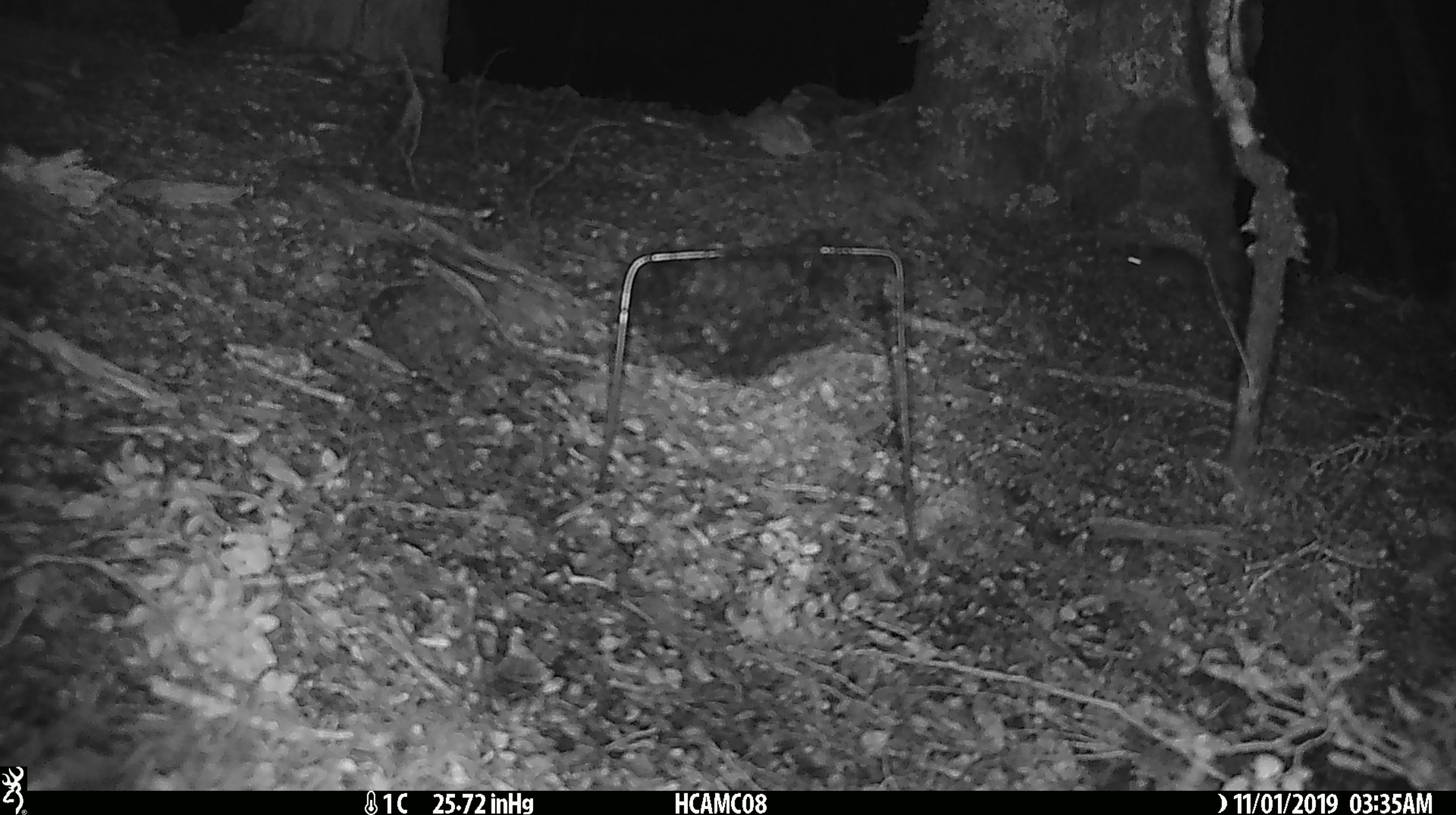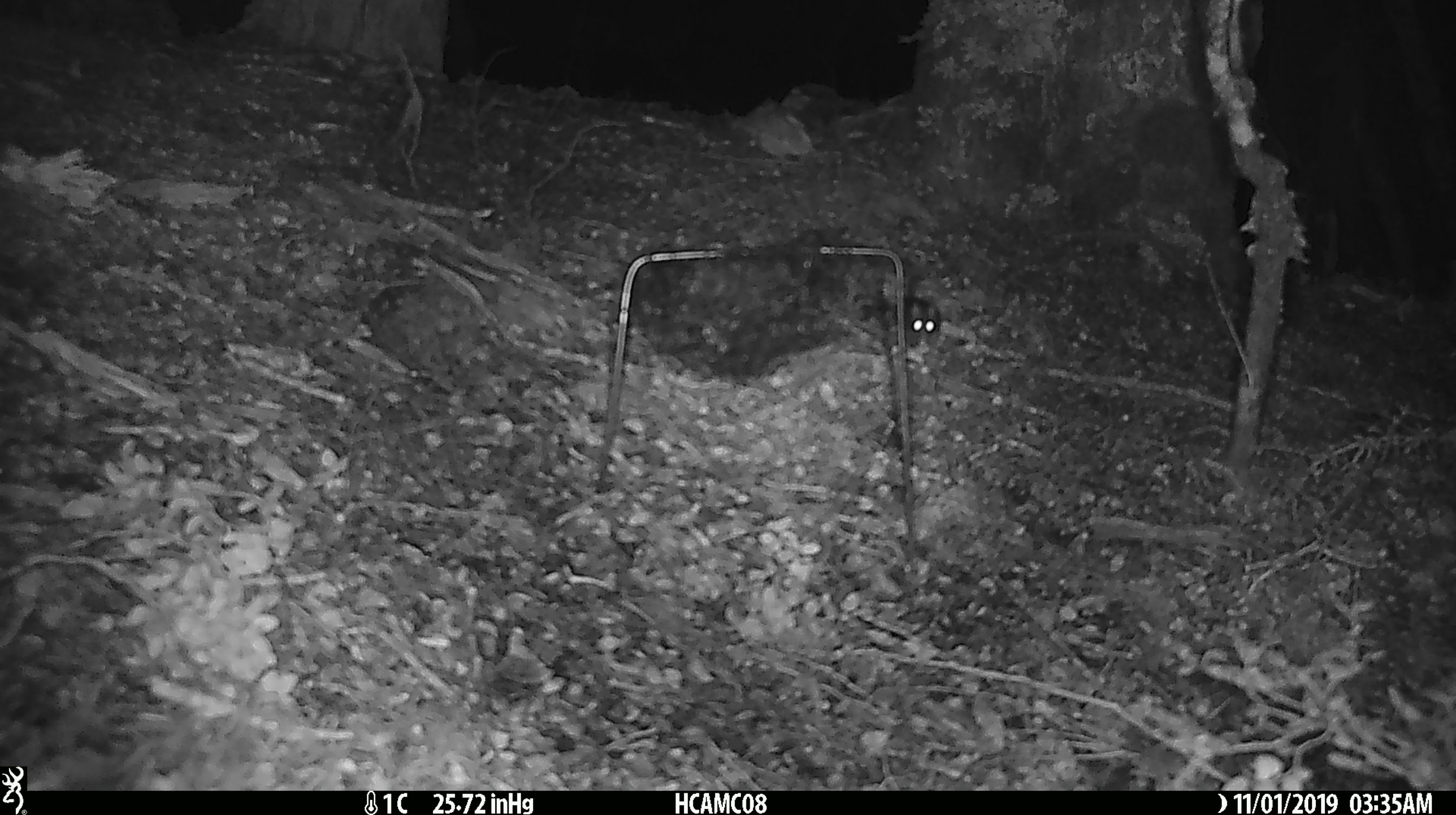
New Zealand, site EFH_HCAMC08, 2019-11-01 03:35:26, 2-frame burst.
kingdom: Animalia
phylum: Chordata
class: Mammalia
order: Rodentia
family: Muridae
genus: Mus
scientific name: Mus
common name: mouse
Mouse (Mus).